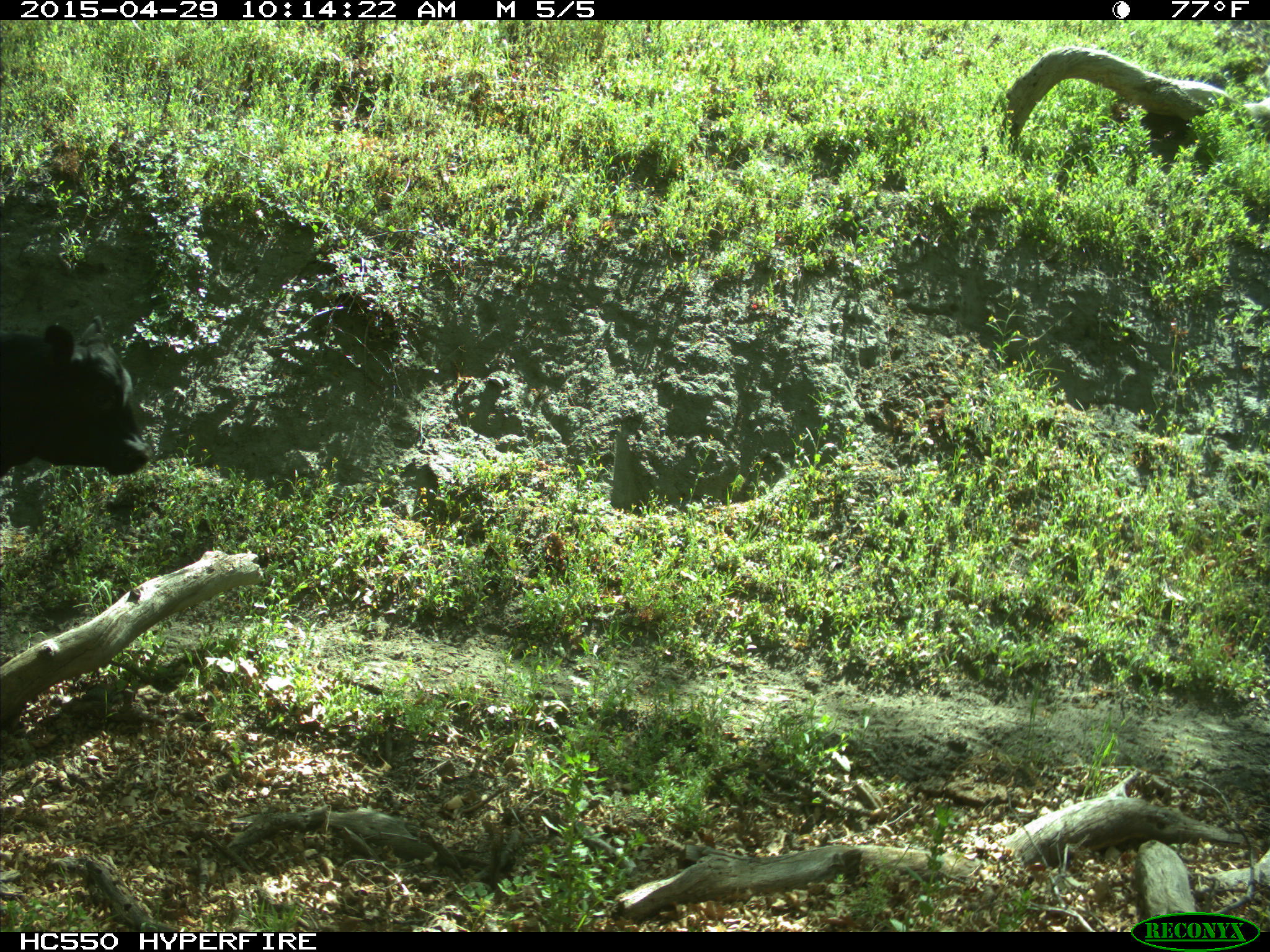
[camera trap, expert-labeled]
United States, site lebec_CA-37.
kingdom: Animalia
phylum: Chordata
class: Mammalia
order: Artiodactyla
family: Bovidae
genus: Bos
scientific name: Bos taurus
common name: domestic cow